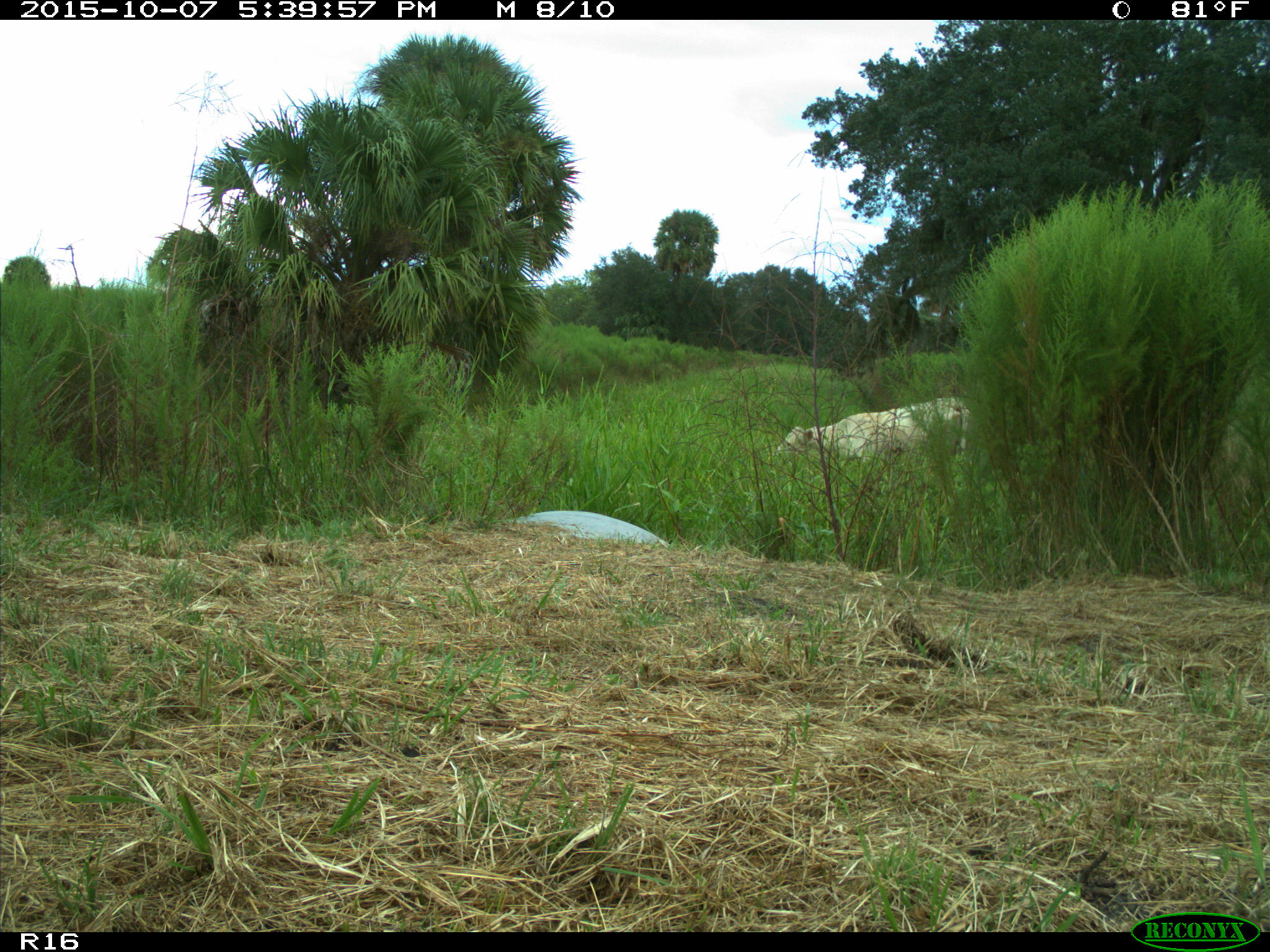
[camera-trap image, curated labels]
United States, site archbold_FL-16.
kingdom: Animalia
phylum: Chordata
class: Mammalia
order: Artiodactyla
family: Bovidae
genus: Bos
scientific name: Bos taurus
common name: domestic cow